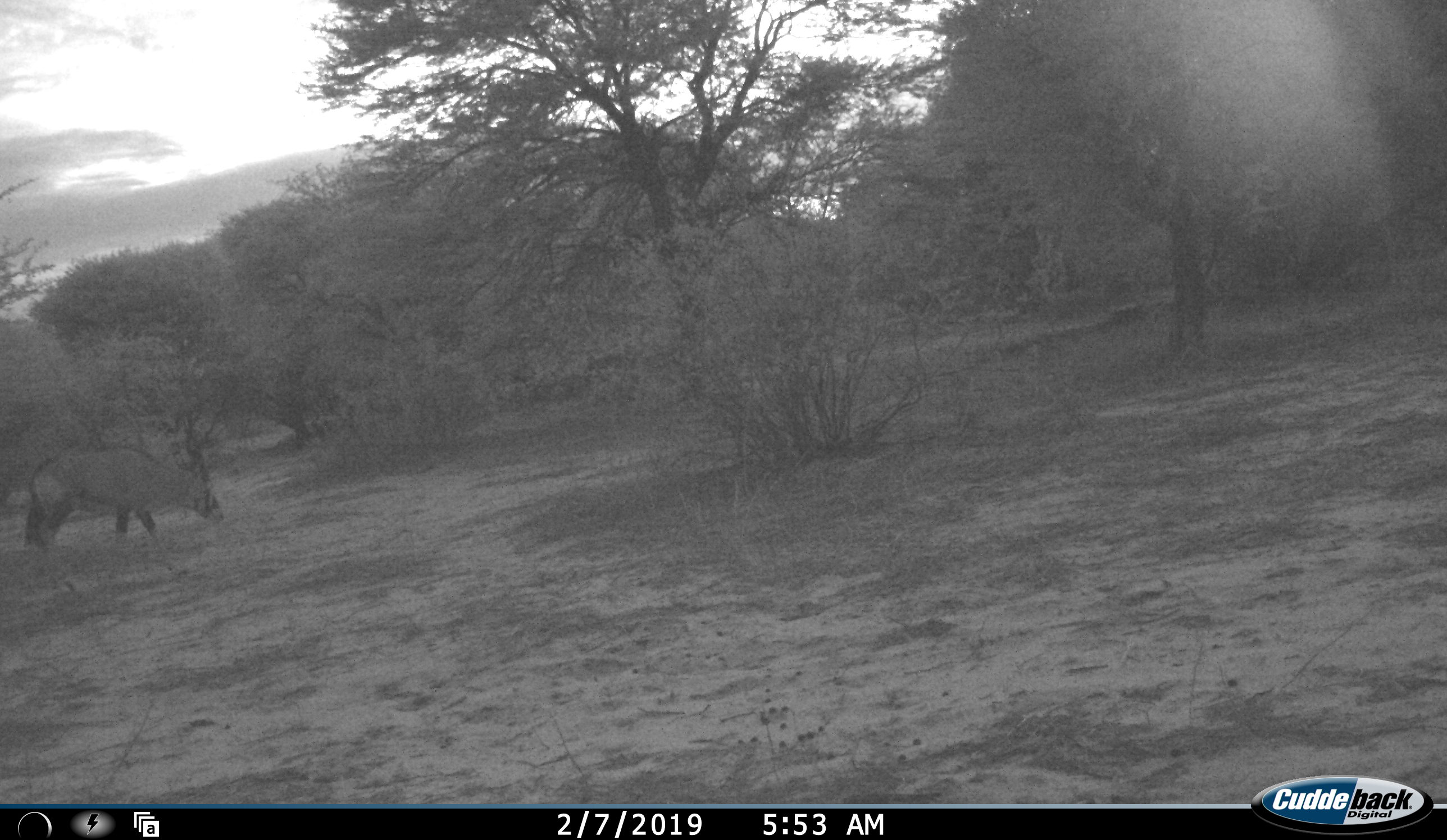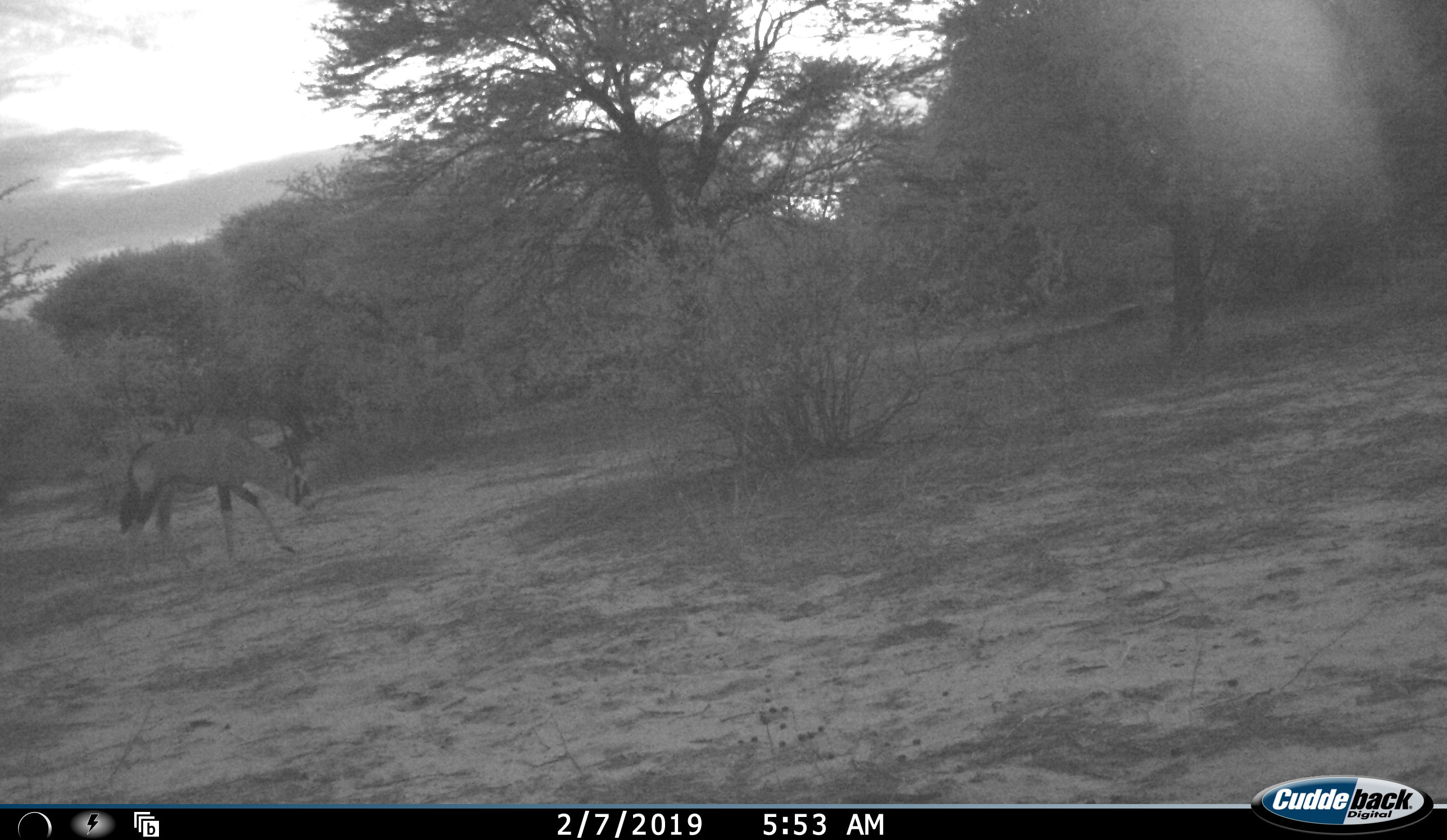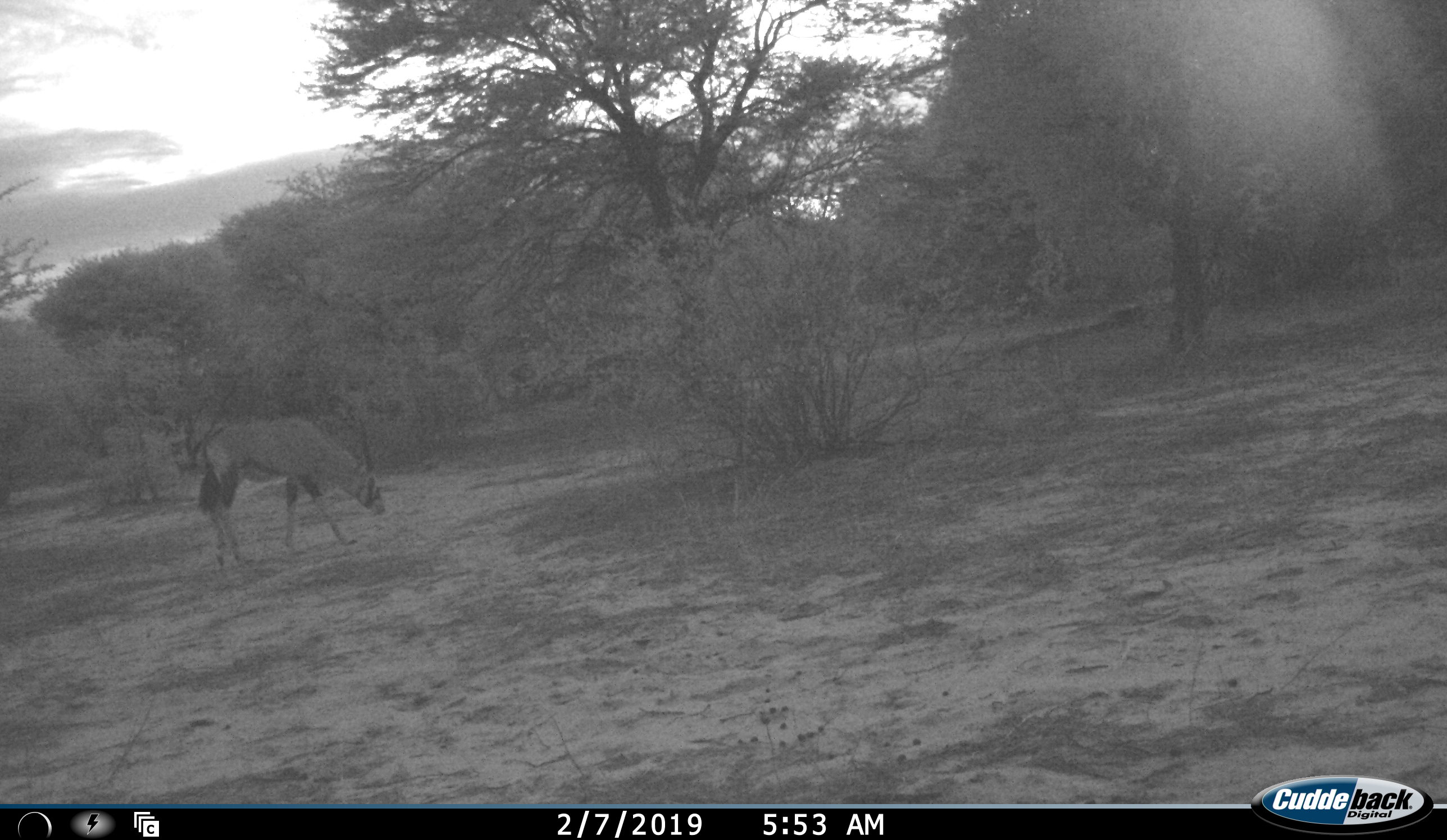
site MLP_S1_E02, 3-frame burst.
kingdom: Animalia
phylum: Chordata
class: Mammalia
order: Artiodactyla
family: Bovidae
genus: Oryx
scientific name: Oryx gazella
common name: gemsbok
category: oryx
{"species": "oryx (gemsbok) (Oryx gazella)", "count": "1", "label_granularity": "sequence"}